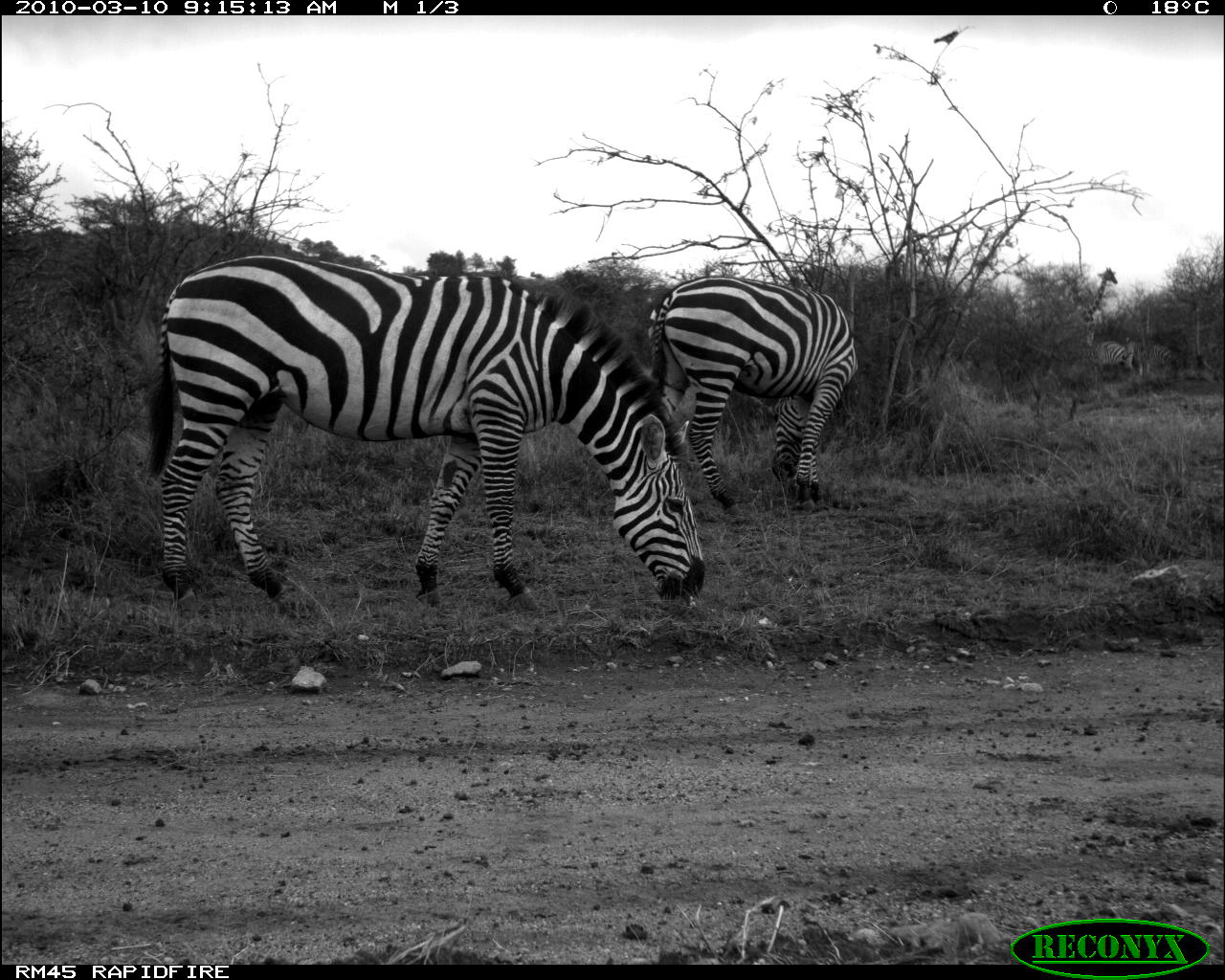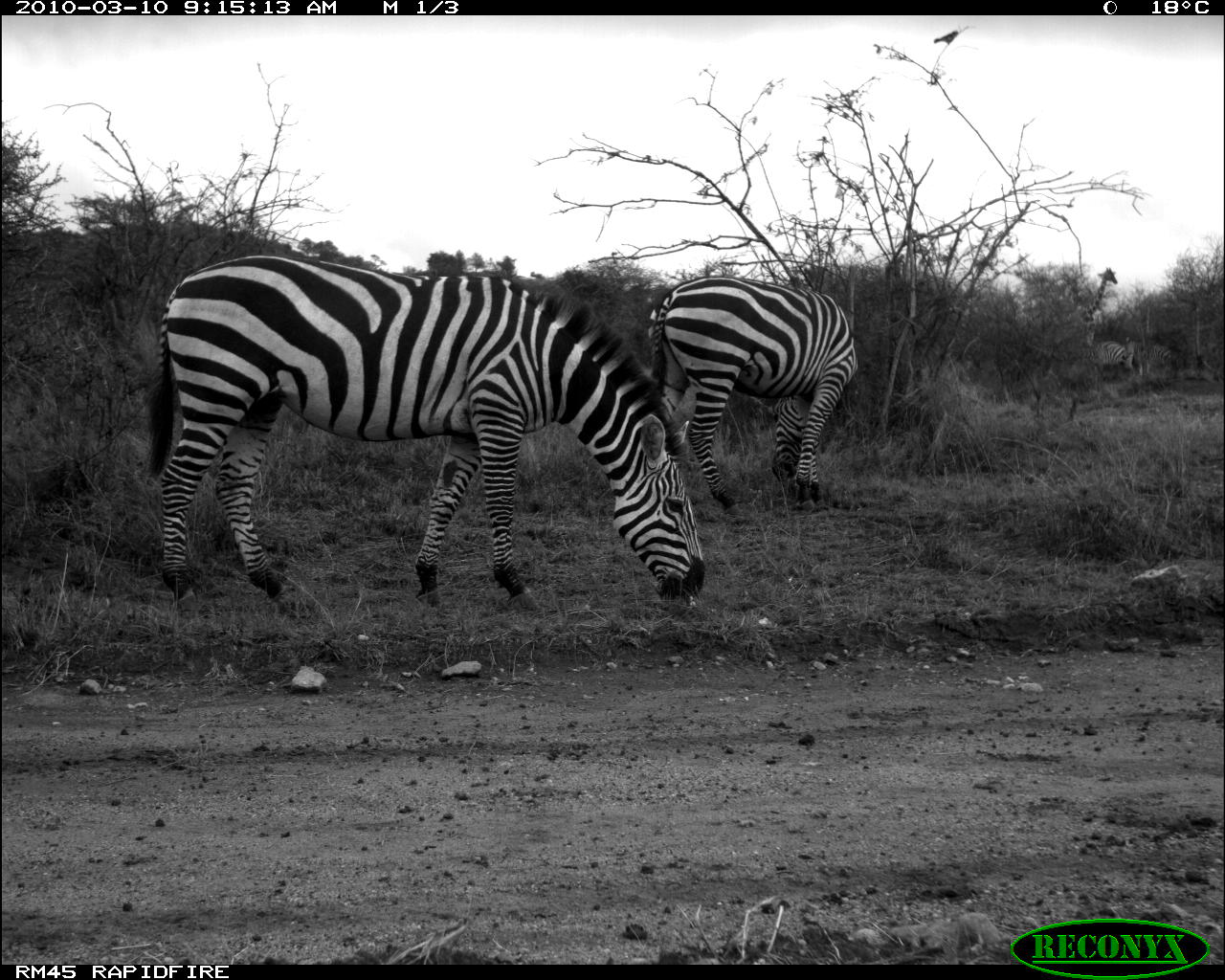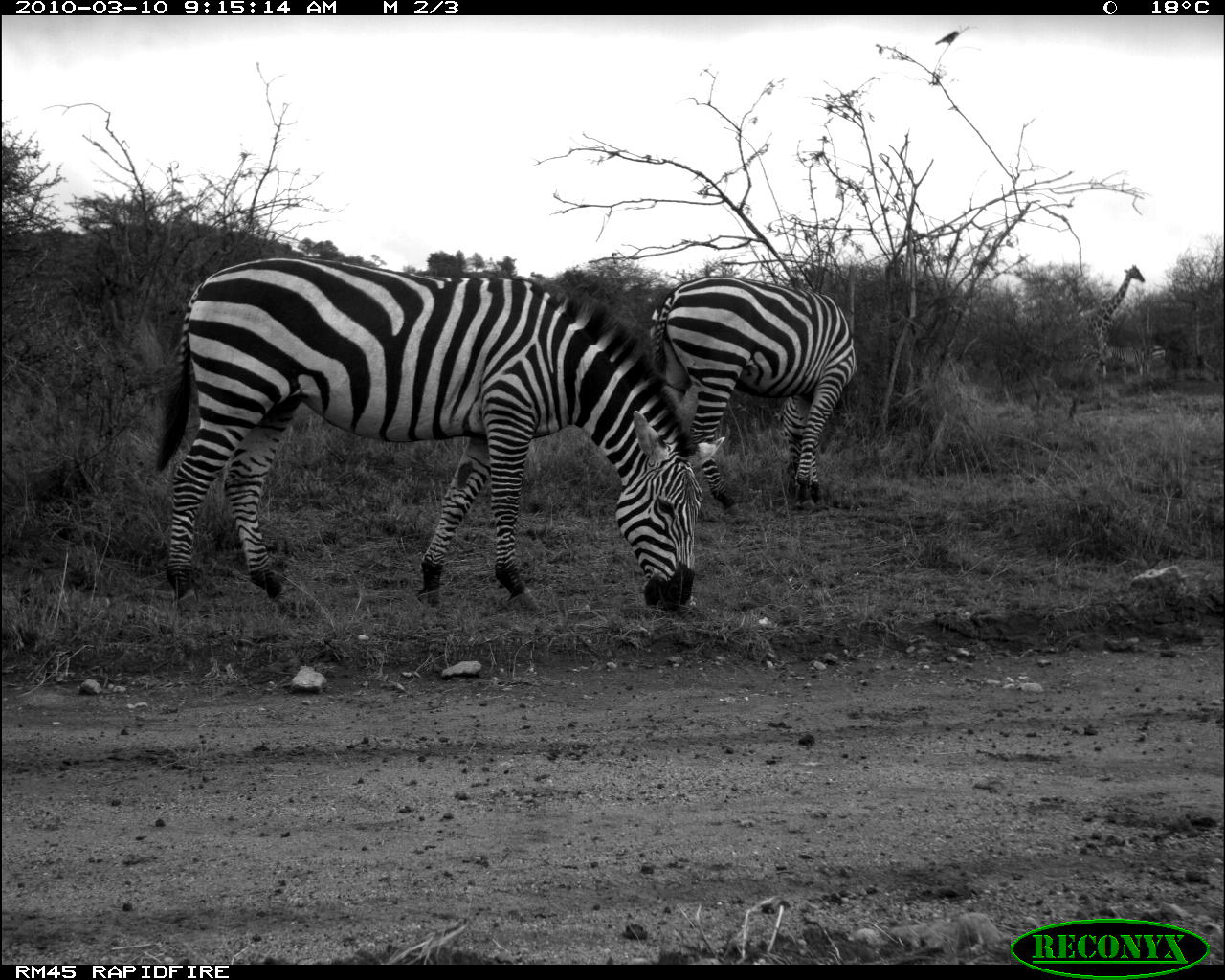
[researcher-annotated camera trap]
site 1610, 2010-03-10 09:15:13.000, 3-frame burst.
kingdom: Animalia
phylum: Chordata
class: Mammalia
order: Artiodactyla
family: Giraffidae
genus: Giraffa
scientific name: Giraffa camelopardalis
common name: giraffe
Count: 1.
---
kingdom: Animalia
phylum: Chordata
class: Mammalia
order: Perissodactyla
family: Equidae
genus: Equus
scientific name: Equus quagga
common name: plains zebra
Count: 4.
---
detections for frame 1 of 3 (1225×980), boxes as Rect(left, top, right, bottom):
giraffa camelopardalis: Rect(149, 256, 707, 609); Rect(649, 275, 859, 519); Rect(1081, 267, 1117, 344); Rect(1124, 338, 1172, 374); Rect(1093, 341, 1127, 374)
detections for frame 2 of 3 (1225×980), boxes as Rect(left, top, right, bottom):
equus quagga: Rect(151, 253, 706, 614); Rect(651, 275, 857, 524); Rect(1084, 268, 1118, 344); Rect(1134, 340, 1175, 372); Rect(1094, 342, 1131, 377)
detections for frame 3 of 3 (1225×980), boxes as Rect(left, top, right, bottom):
giraffa camelopardalis: Rect(148, 255, 730, 615); Rect(647, 270, 862, 515); Rect(1047, 261, 1147, 407)